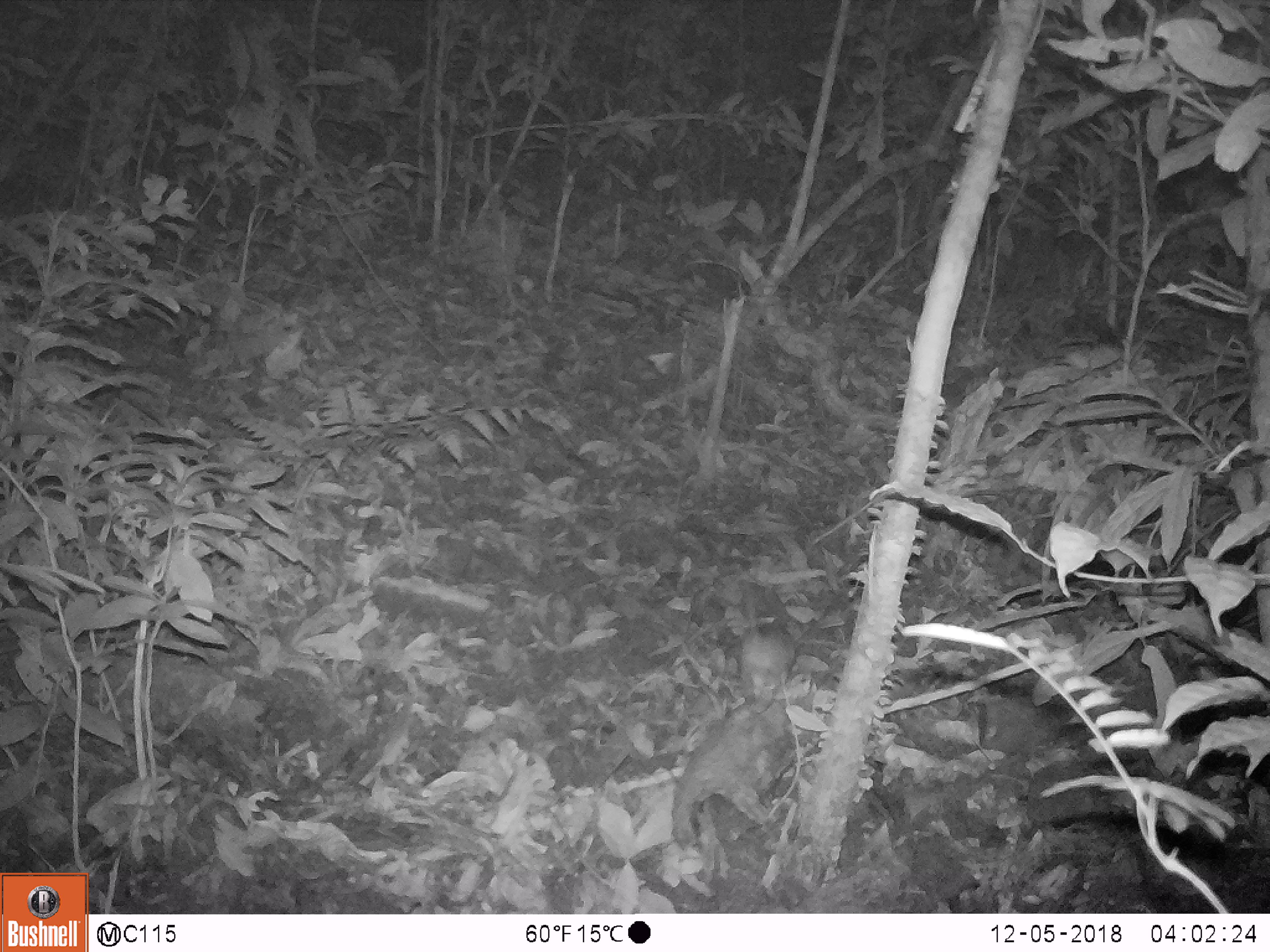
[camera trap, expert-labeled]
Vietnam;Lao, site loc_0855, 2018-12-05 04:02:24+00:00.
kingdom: Animalia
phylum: Chordata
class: Mammalia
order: Rodentia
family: Muridae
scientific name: Muridae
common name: old-world mice and rats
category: unidentified murid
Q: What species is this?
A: Unidentified murid (old-world mice and rats) (Muridae).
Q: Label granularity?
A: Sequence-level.